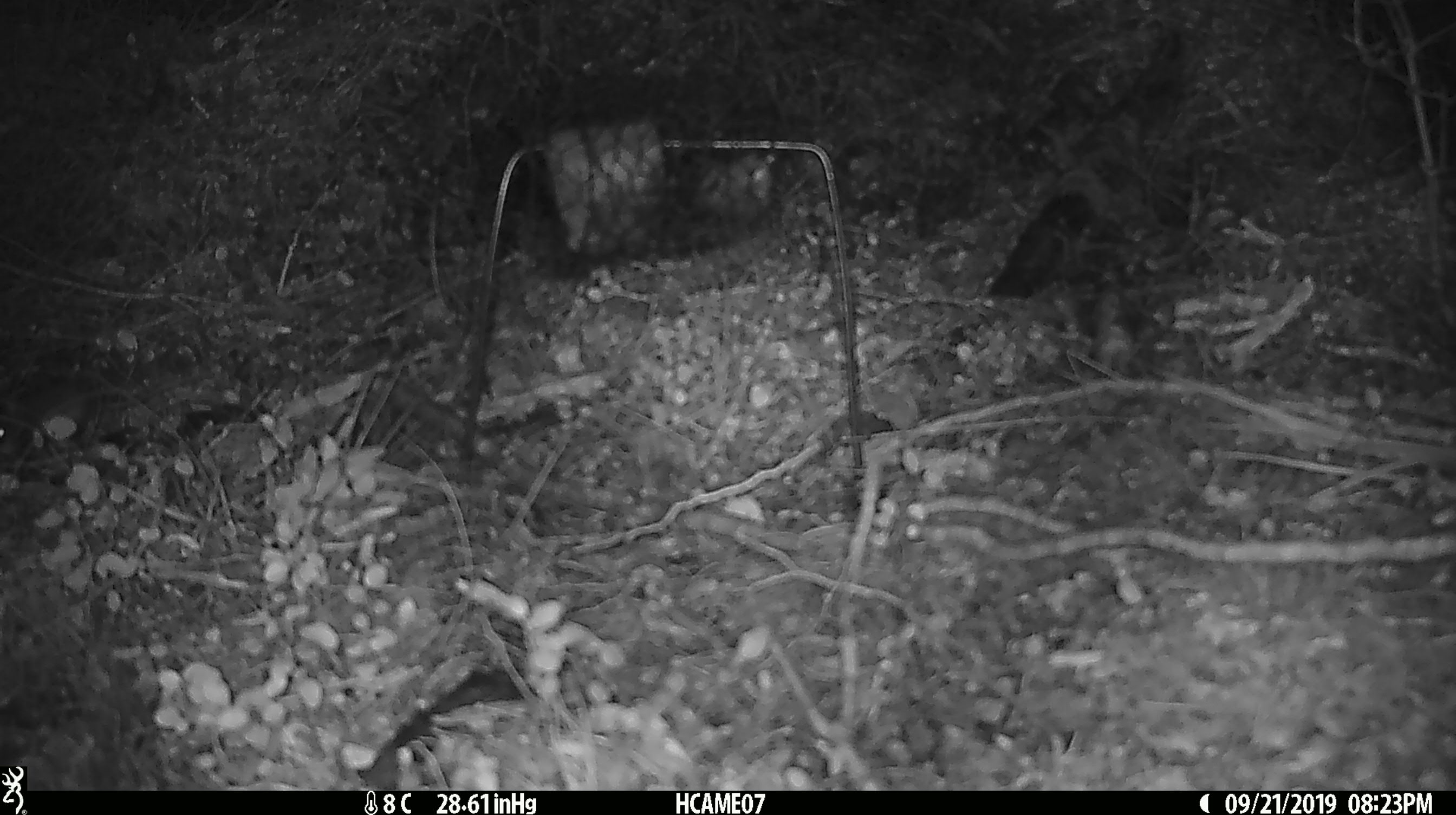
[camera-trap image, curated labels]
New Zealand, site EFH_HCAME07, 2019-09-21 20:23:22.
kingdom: Animalia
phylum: Chordata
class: Mammalia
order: Rodentia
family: Muridae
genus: Mus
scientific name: Mus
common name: mouse